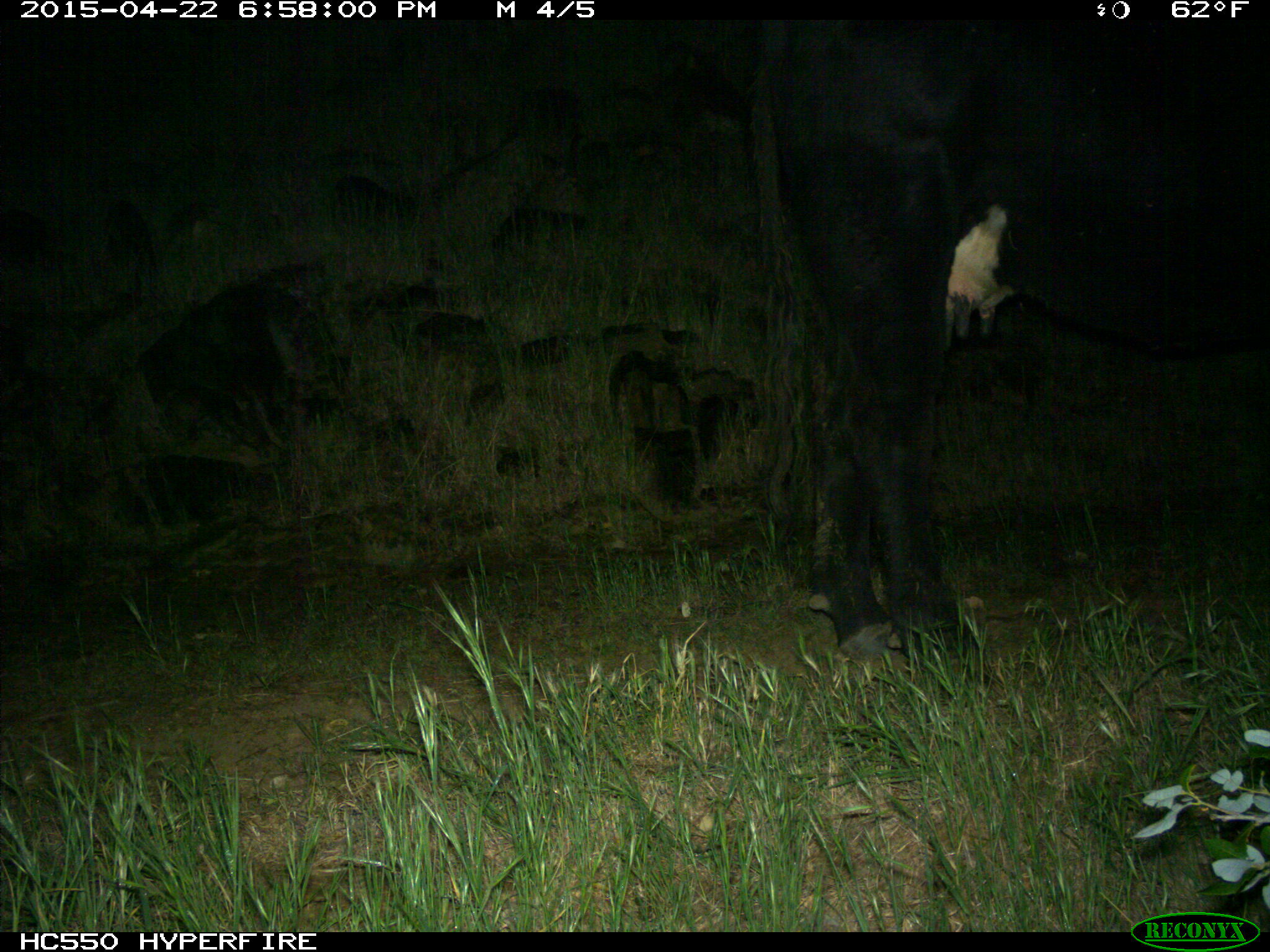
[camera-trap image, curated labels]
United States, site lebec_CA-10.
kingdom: Animalia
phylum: Chordata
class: Mammalia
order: Artiodactyla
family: Bovidae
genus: Bos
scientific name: Bos taurus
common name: domestic cow